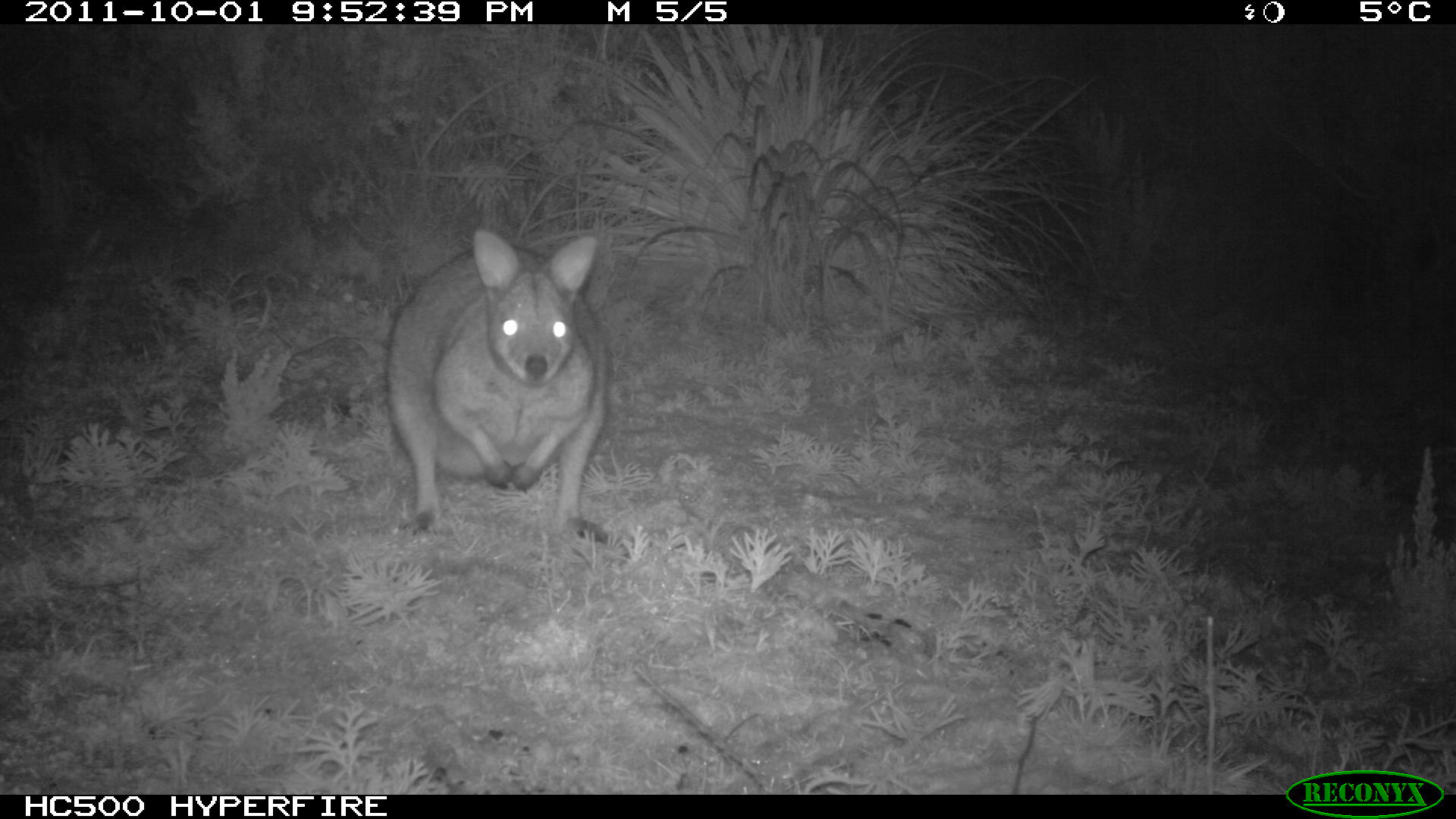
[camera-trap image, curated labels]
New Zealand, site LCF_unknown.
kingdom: Animalia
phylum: Chordata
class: Mammalia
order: Diprotodontia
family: Macropodidae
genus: Notamacropus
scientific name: Notamacropus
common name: wallaby